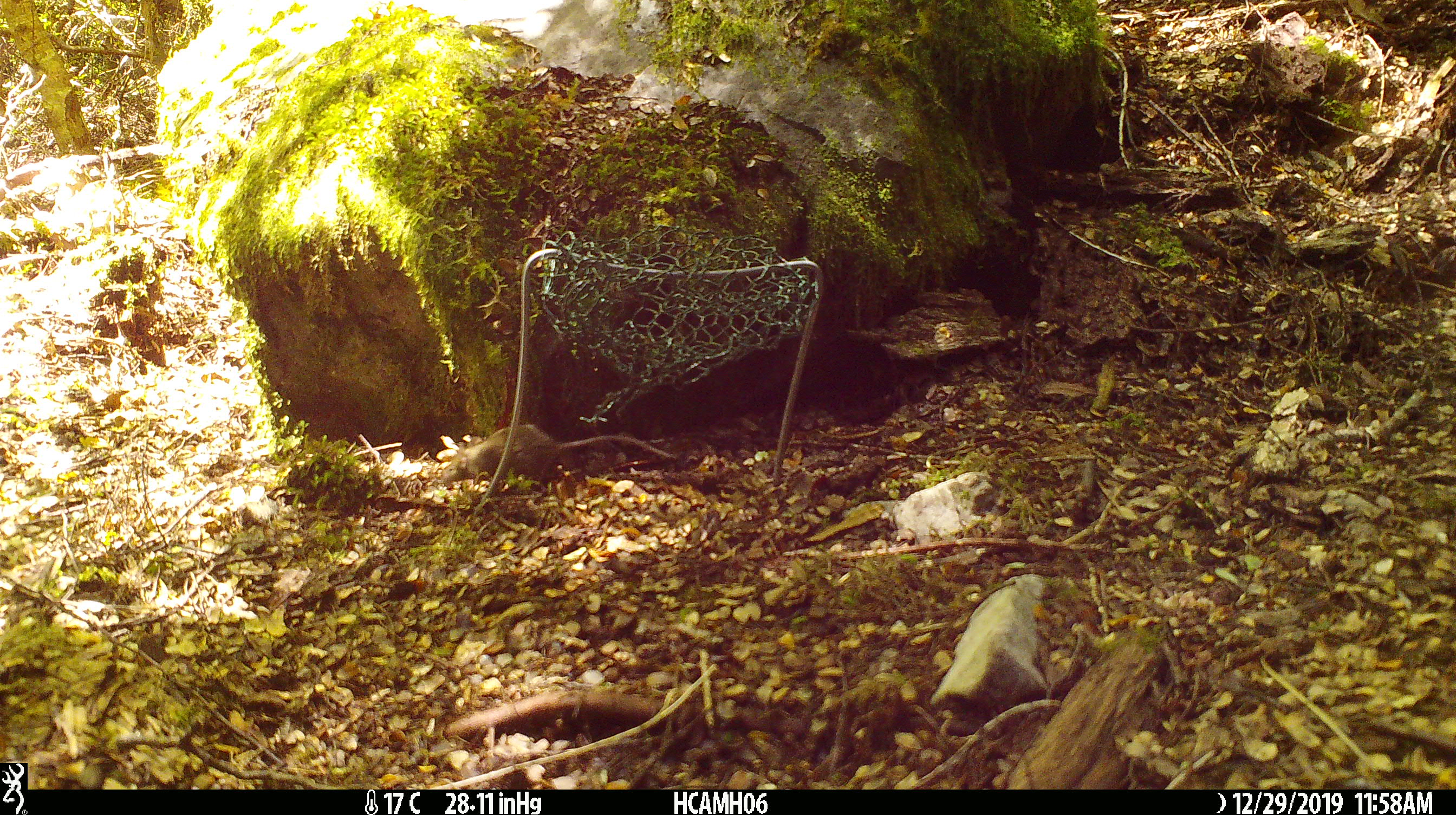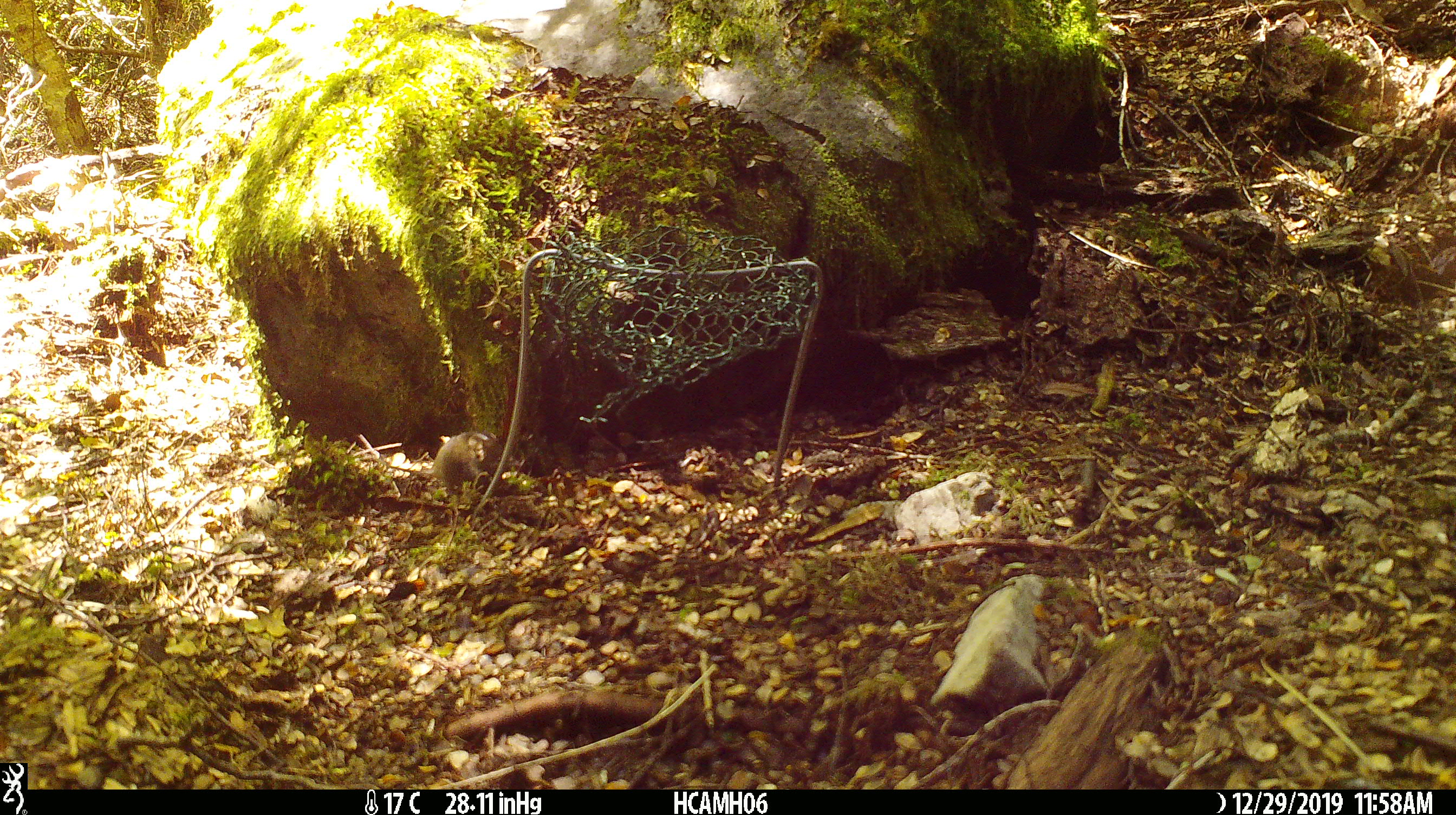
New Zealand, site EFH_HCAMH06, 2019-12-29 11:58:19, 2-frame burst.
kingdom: Animalia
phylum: Chordata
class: Mammalia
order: Rodentia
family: Muridae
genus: Mus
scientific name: Mus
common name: mouse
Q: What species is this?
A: Mouse (Mus).